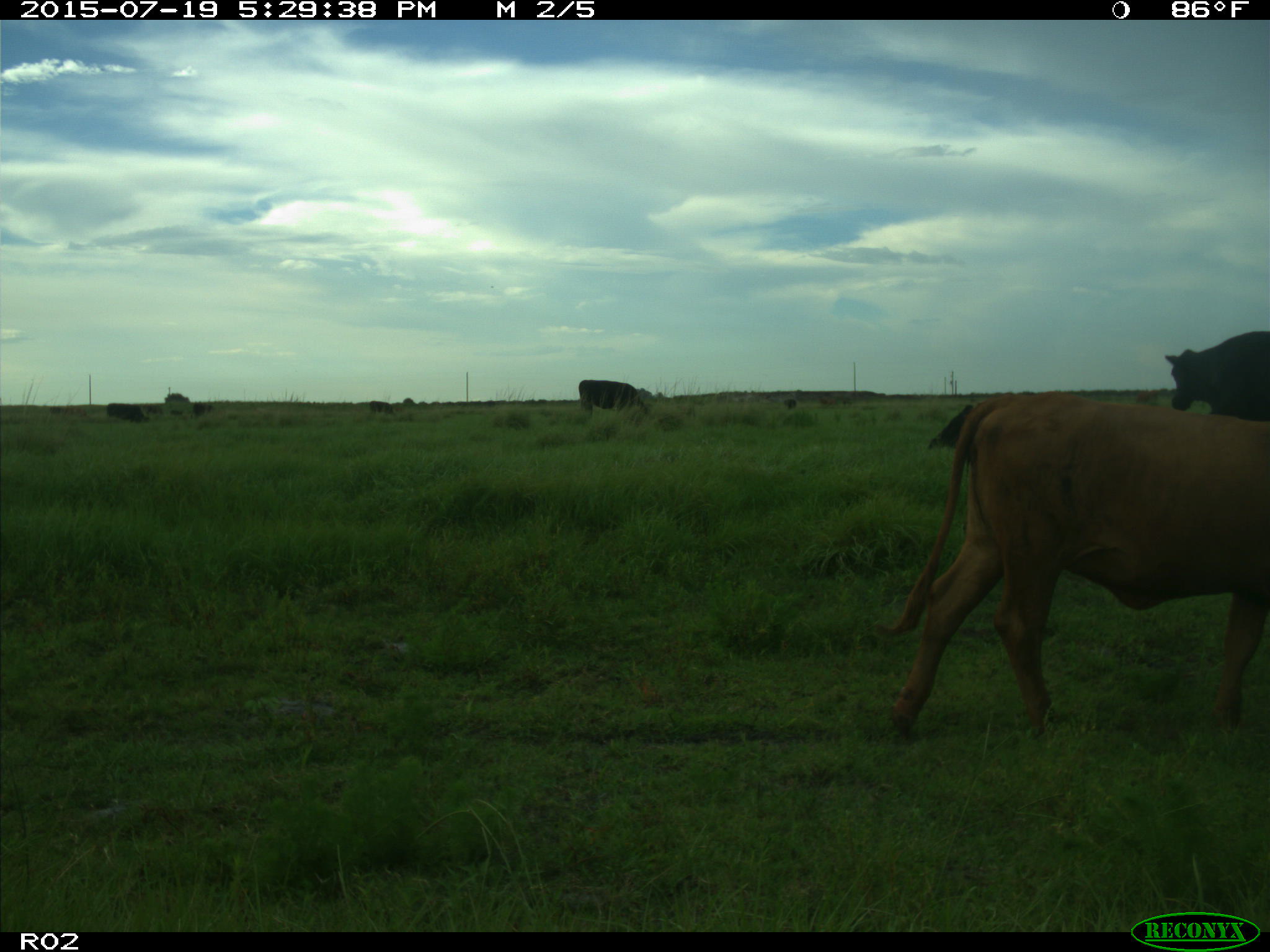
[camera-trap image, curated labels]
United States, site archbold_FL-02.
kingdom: Animalia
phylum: Chordata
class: Mammalia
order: Artiodactyla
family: Bovidae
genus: Bos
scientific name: Bos taurus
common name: domestic cow